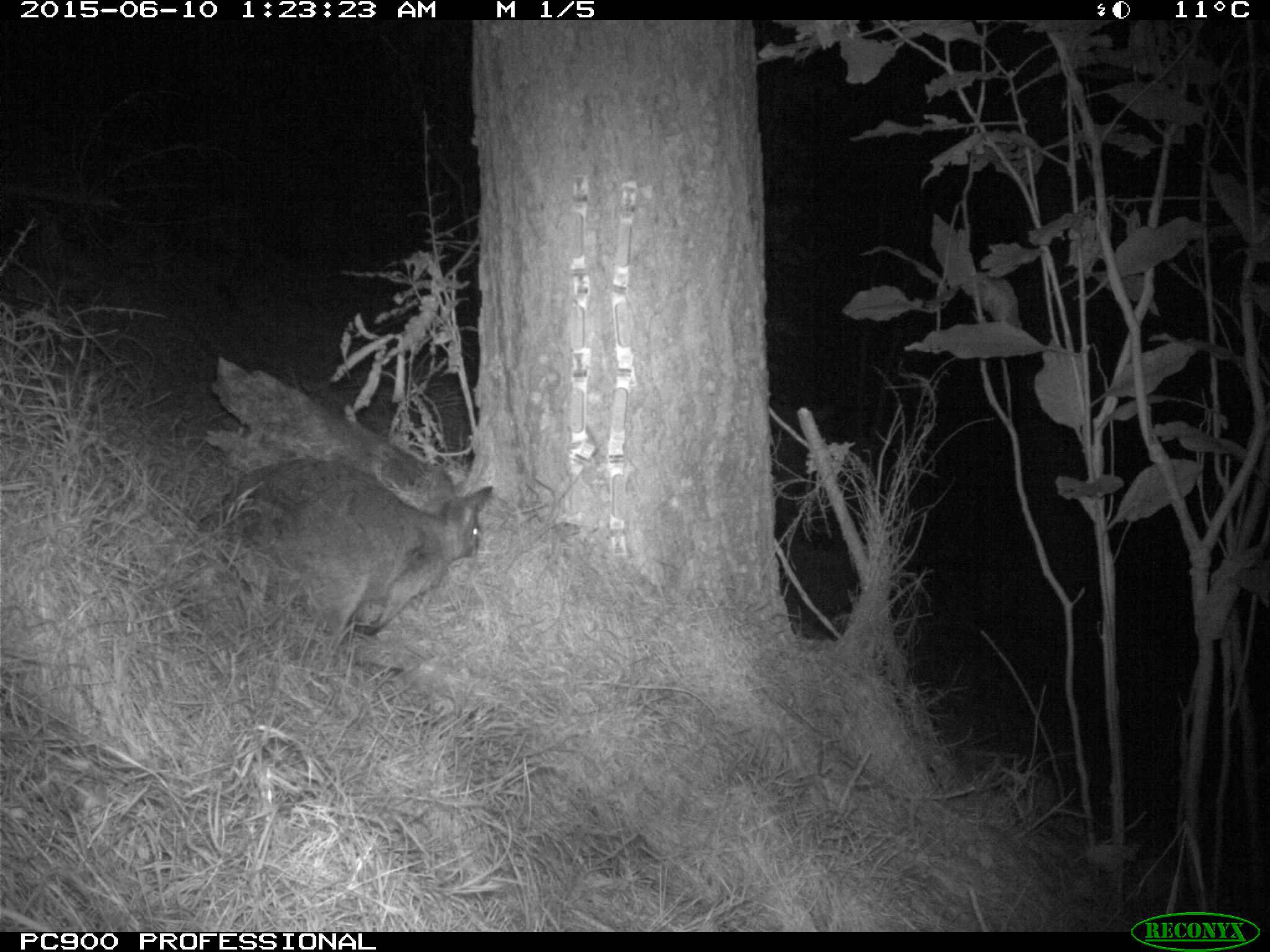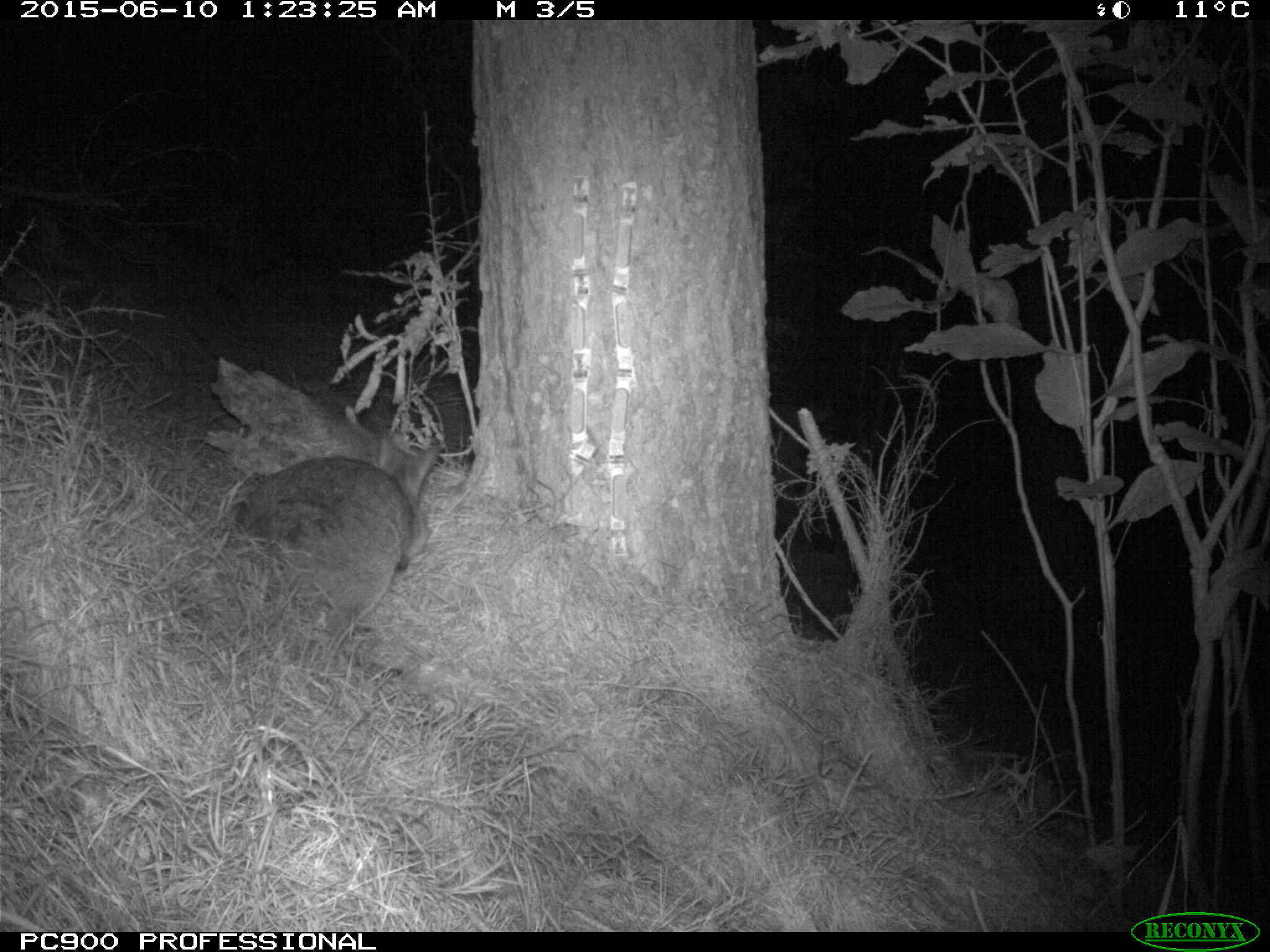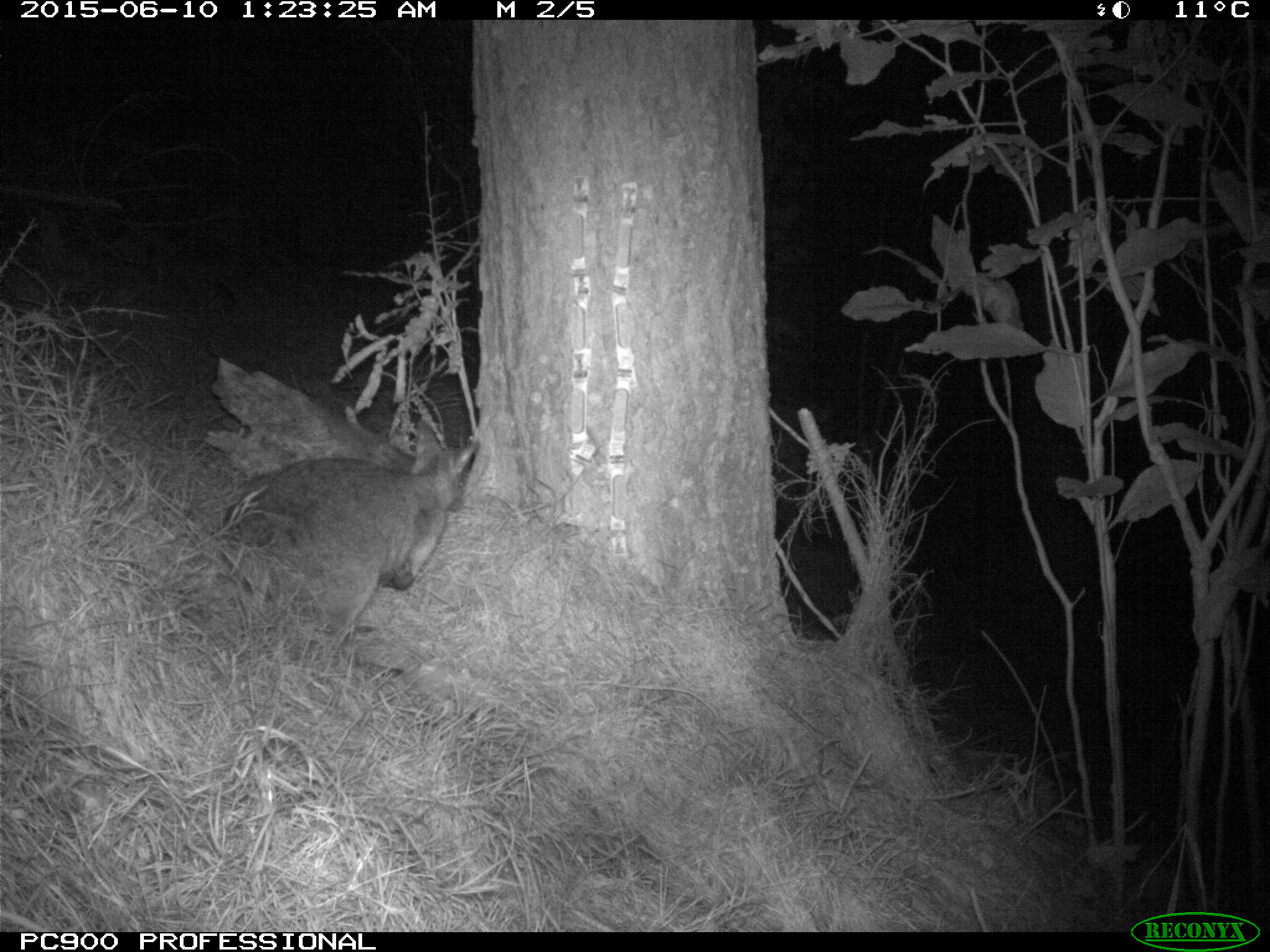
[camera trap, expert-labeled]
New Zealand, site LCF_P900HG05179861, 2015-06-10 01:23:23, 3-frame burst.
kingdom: Animalia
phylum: Chordata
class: Mammalia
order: Diprotodontia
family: Macropodidae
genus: Notamacropus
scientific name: Notamacropus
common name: wallaby